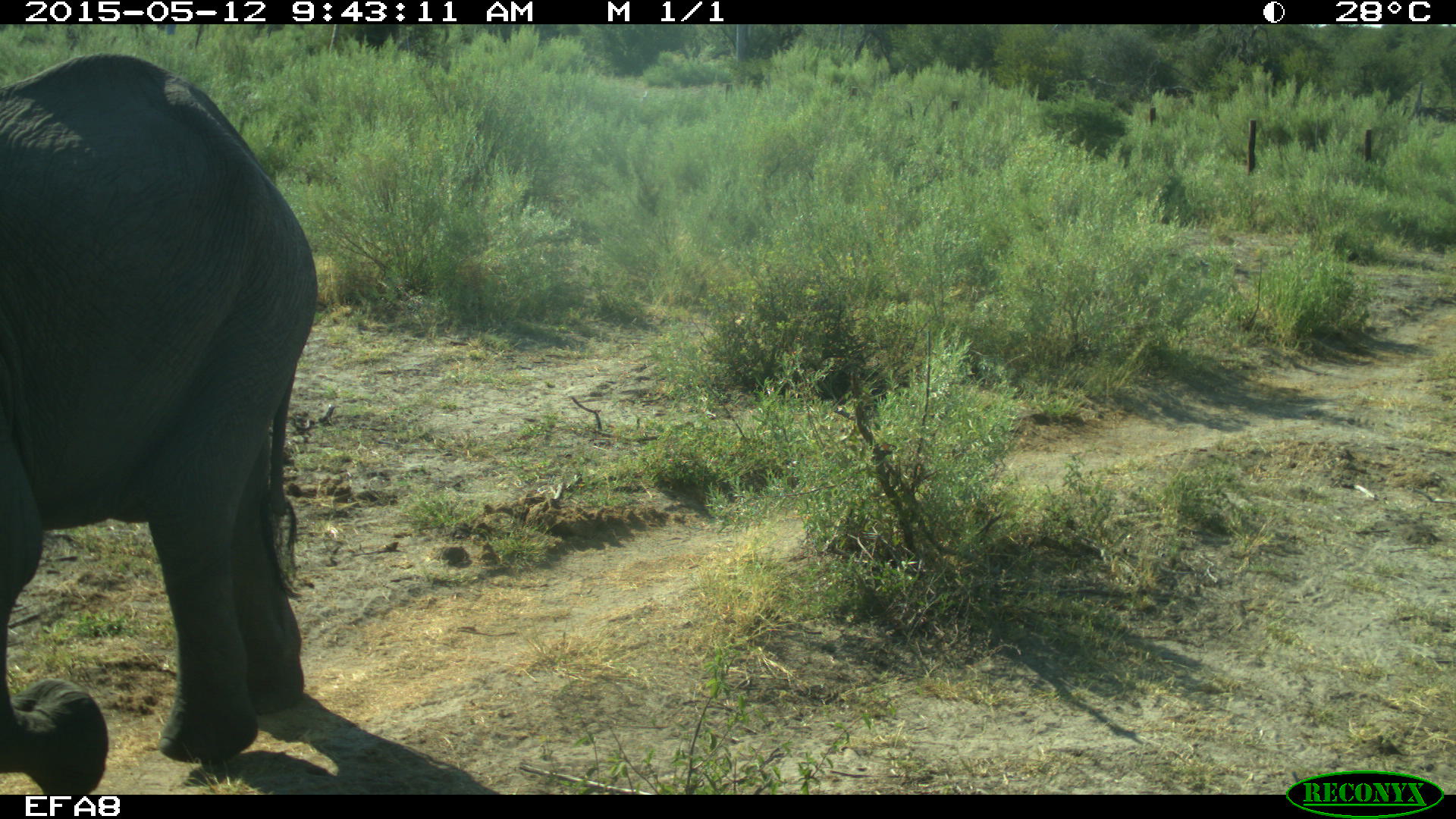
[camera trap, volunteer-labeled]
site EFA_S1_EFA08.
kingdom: Animalia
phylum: Chordata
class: Mammalia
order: Proboscidea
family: Elephantidae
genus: Loxodonta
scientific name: Loxodonta africana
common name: african bush elephant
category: elephant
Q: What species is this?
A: Elephant (african bush elephant) (Loxodonta africana).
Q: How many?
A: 1.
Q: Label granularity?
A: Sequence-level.